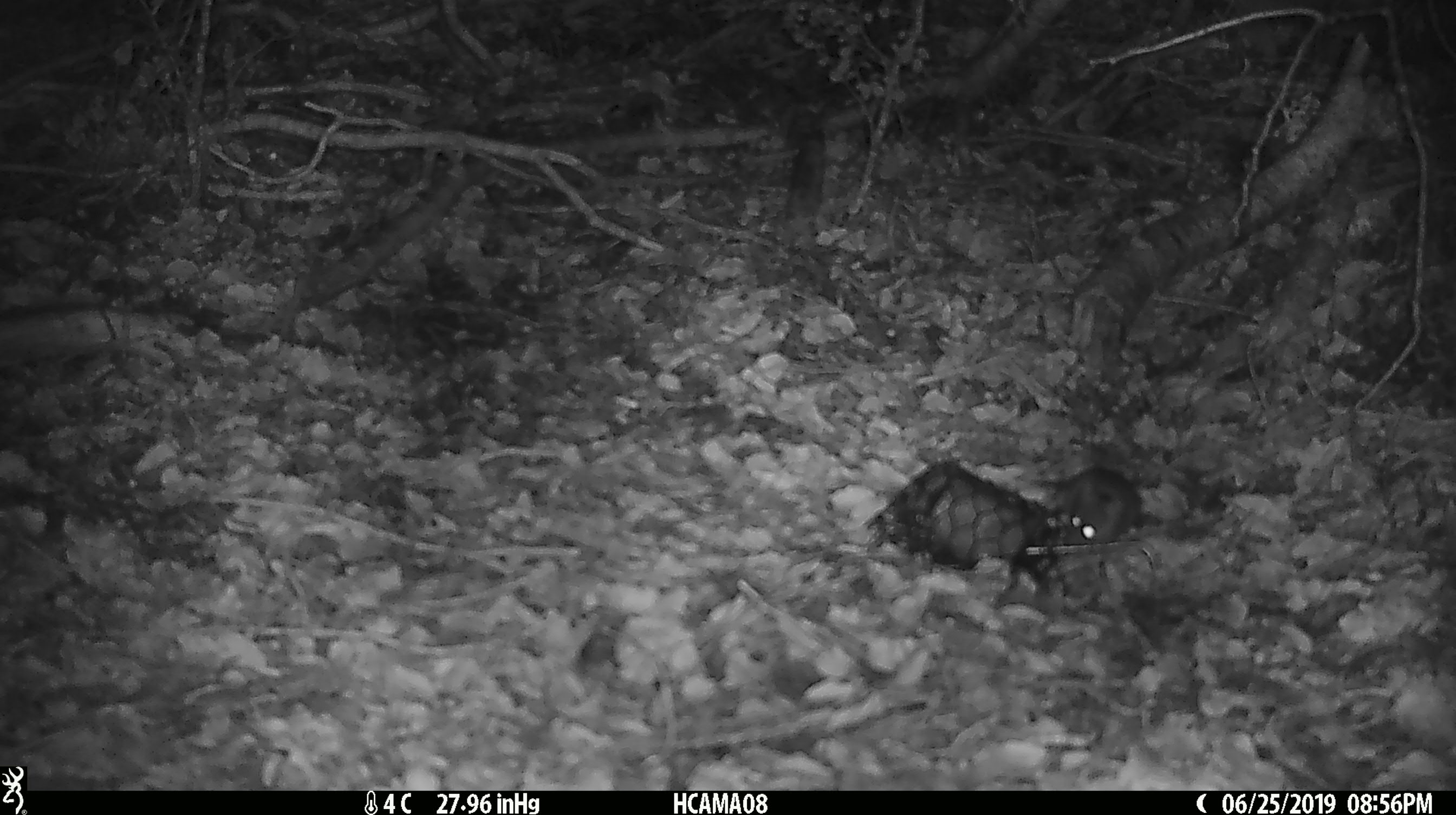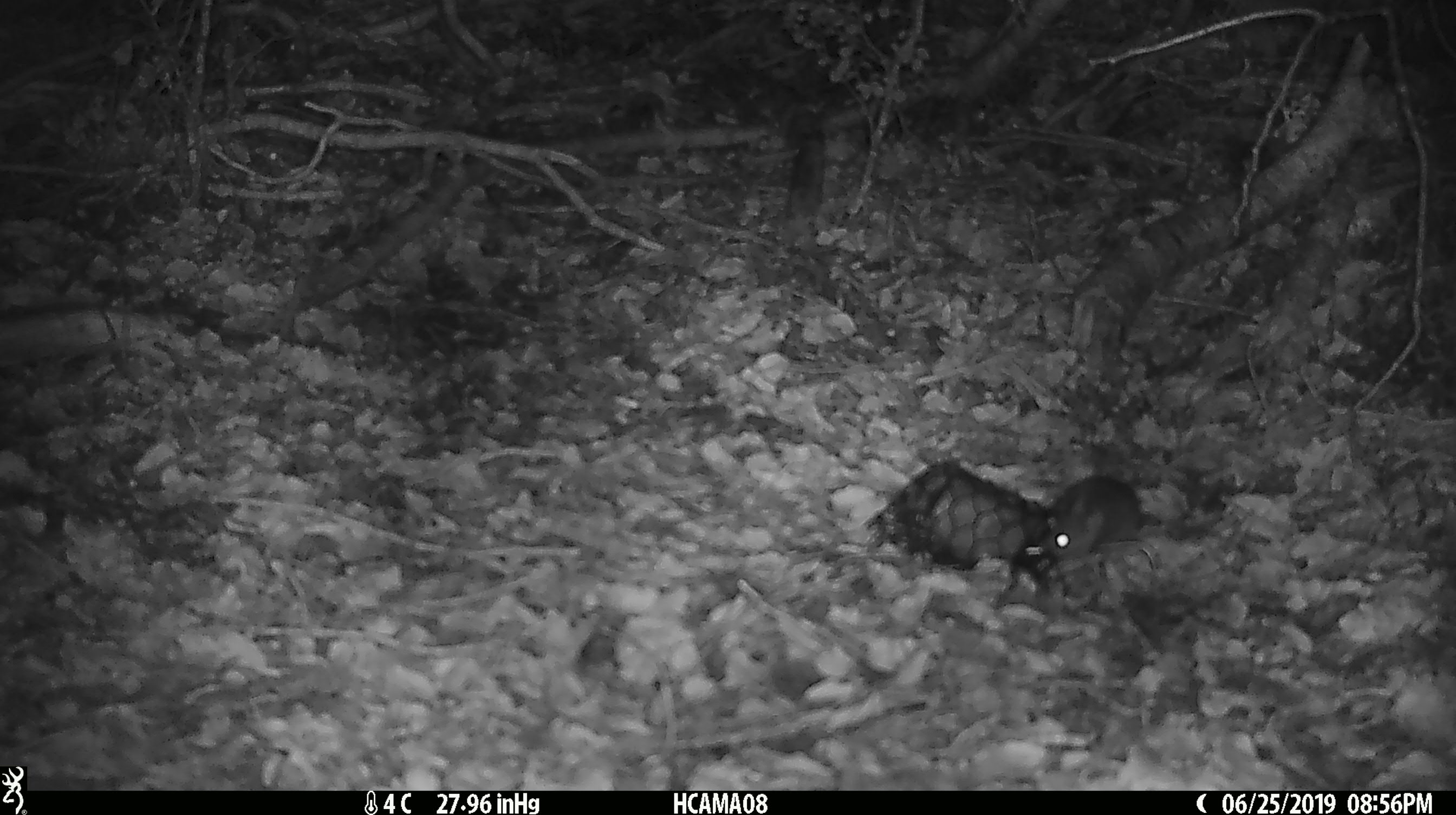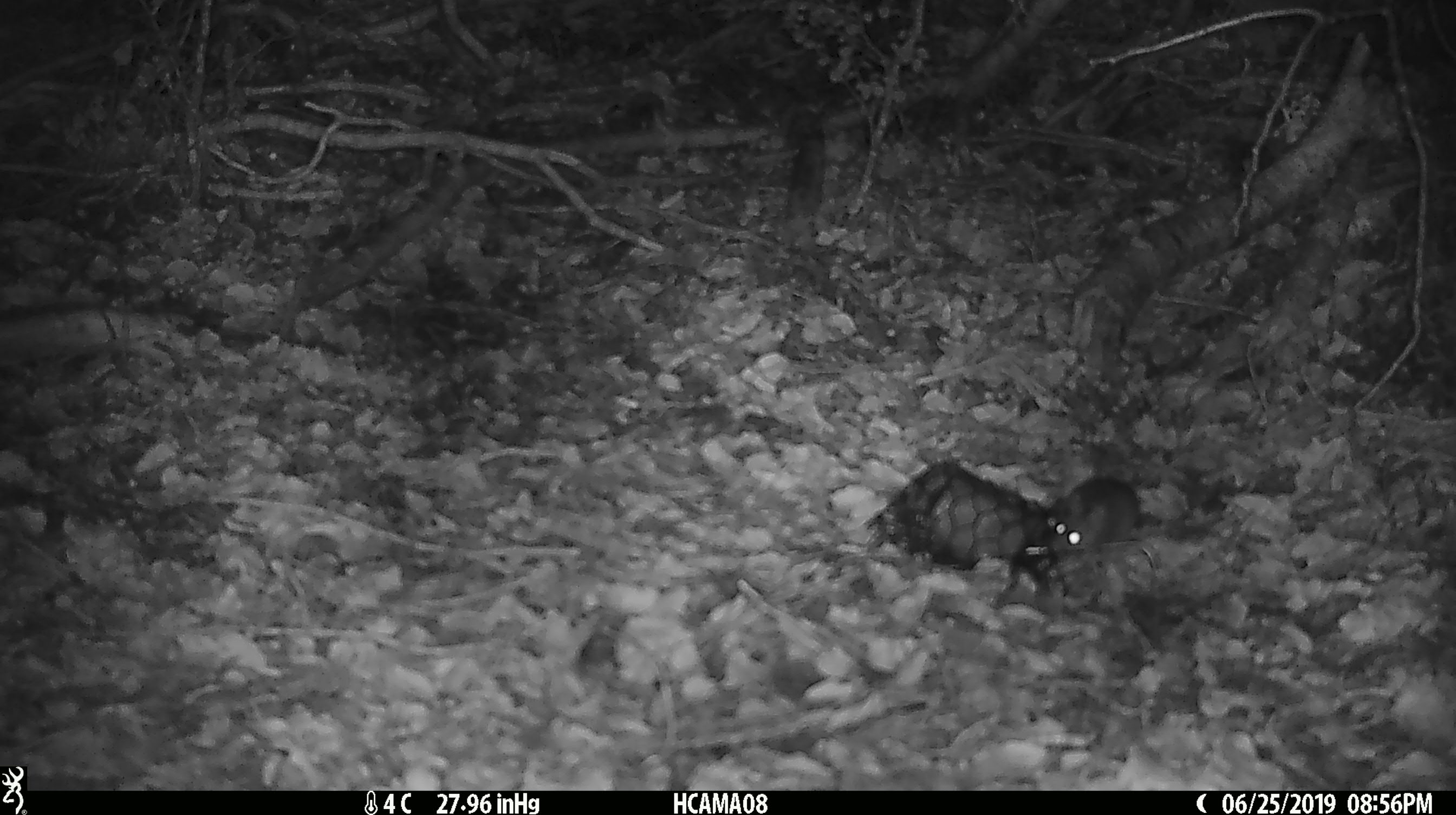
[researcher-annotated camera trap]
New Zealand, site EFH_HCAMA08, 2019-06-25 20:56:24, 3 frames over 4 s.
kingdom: Animalia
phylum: Chordata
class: Mammalia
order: Rodentia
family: Muridae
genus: Mus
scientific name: Mus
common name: mouse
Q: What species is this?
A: Mouse (Mus).